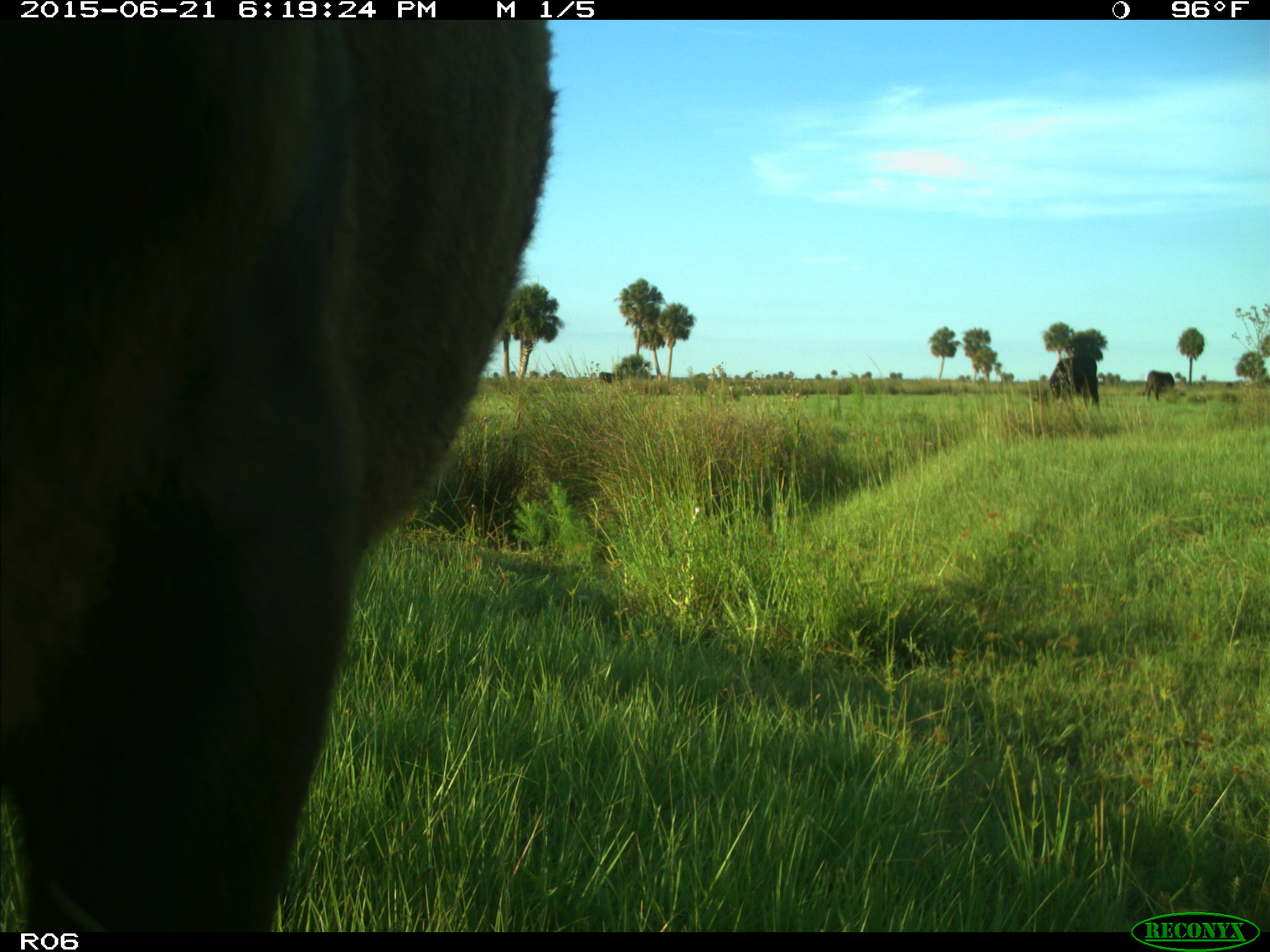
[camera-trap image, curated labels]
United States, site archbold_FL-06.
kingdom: Animalia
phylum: Chordata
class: Mammalia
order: Artiodactyla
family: Bovidae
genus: Bos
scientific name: Bos taurus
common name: domestic cow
Bos taurus (domestic cow).